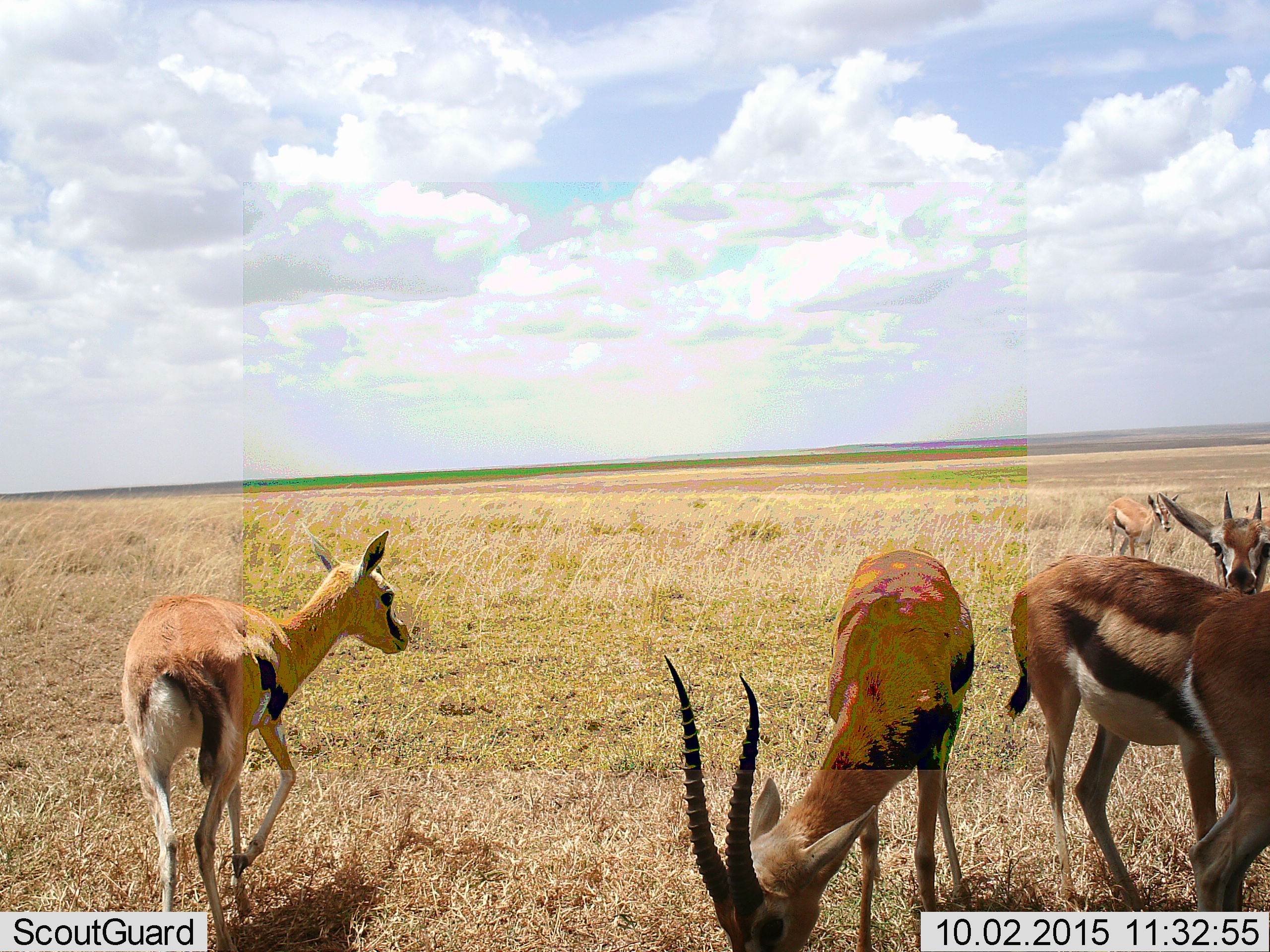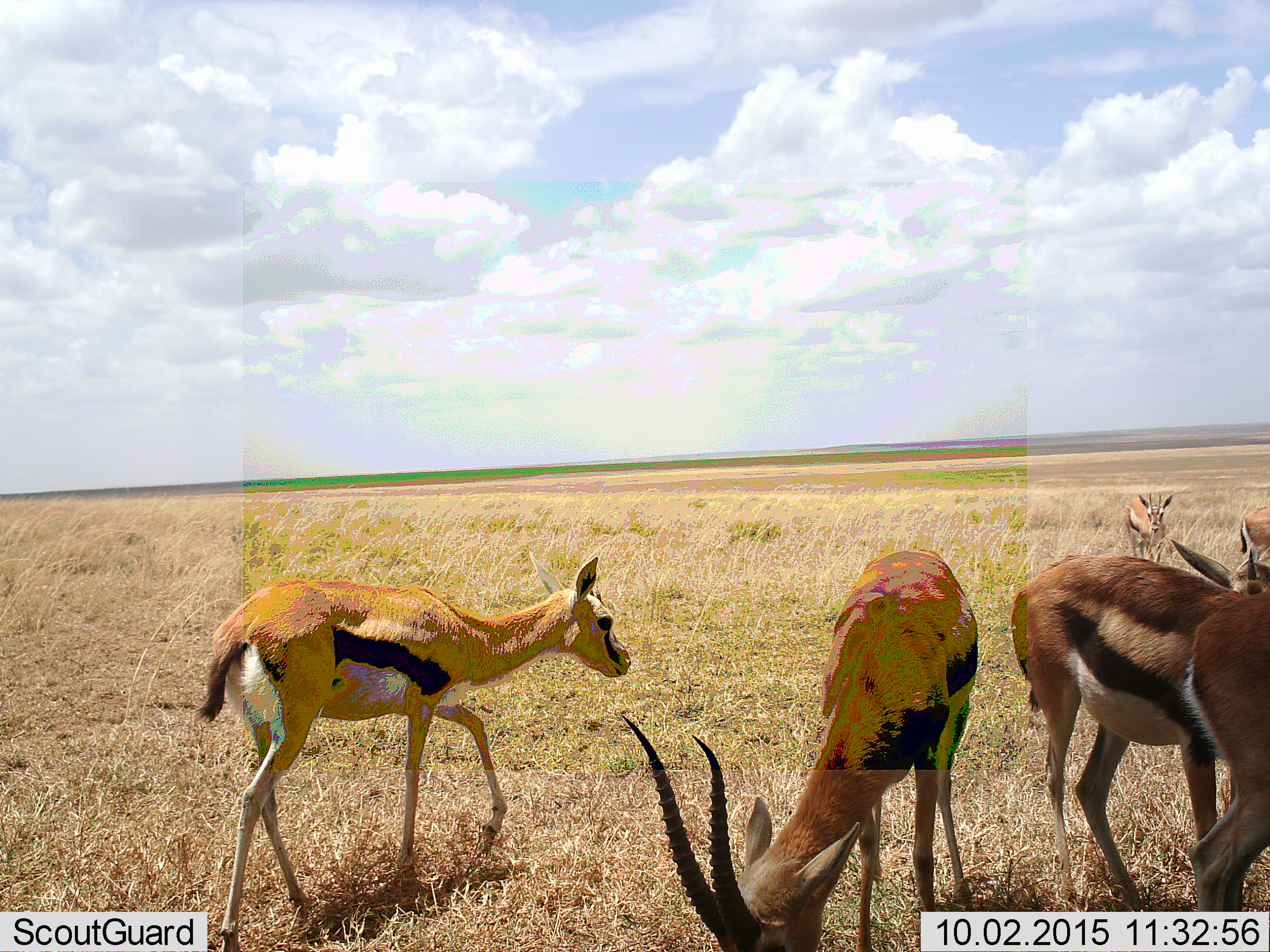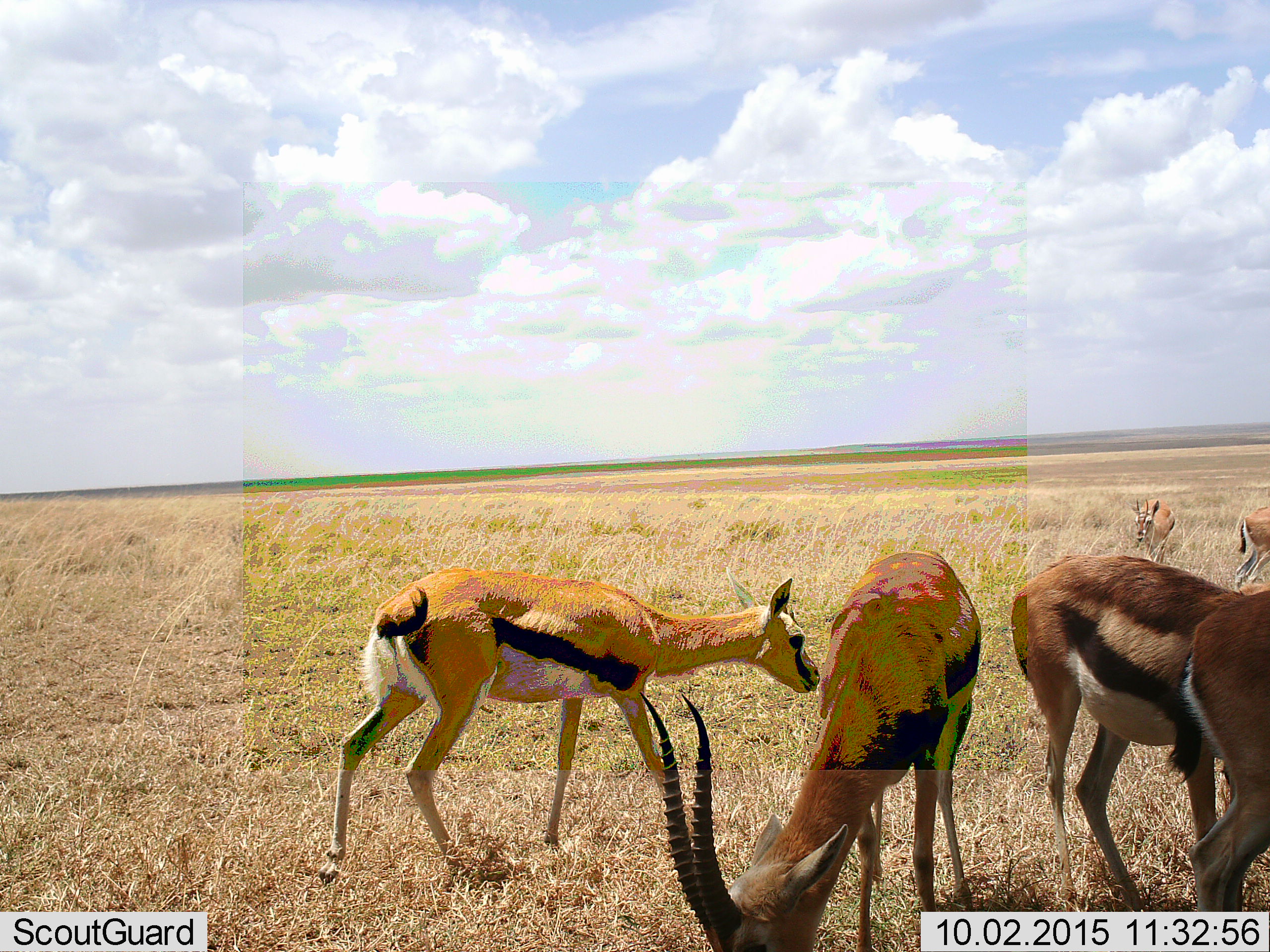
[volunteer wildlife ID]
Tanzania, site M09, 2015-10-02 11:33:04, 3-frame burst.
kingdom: Animalia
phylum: Chordata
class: Mammalia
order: Artiodactyla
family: Bovidae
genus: Eudorcas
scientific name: Eudorcas thomsonii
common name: thomson's gazelle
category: gazellethomsons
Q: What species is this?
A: Gazellethomsons (thomson's gazelle) (Eudorcas thomsonii).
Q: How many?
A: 6.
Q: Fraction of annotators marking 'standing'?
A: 67%.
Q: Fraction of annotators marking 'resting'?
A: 0%.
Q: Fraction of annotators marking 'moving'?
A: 56%.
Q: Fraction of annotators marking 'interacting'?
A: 11%.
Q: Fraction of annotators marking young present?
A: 33%.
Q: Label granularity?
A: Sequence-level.